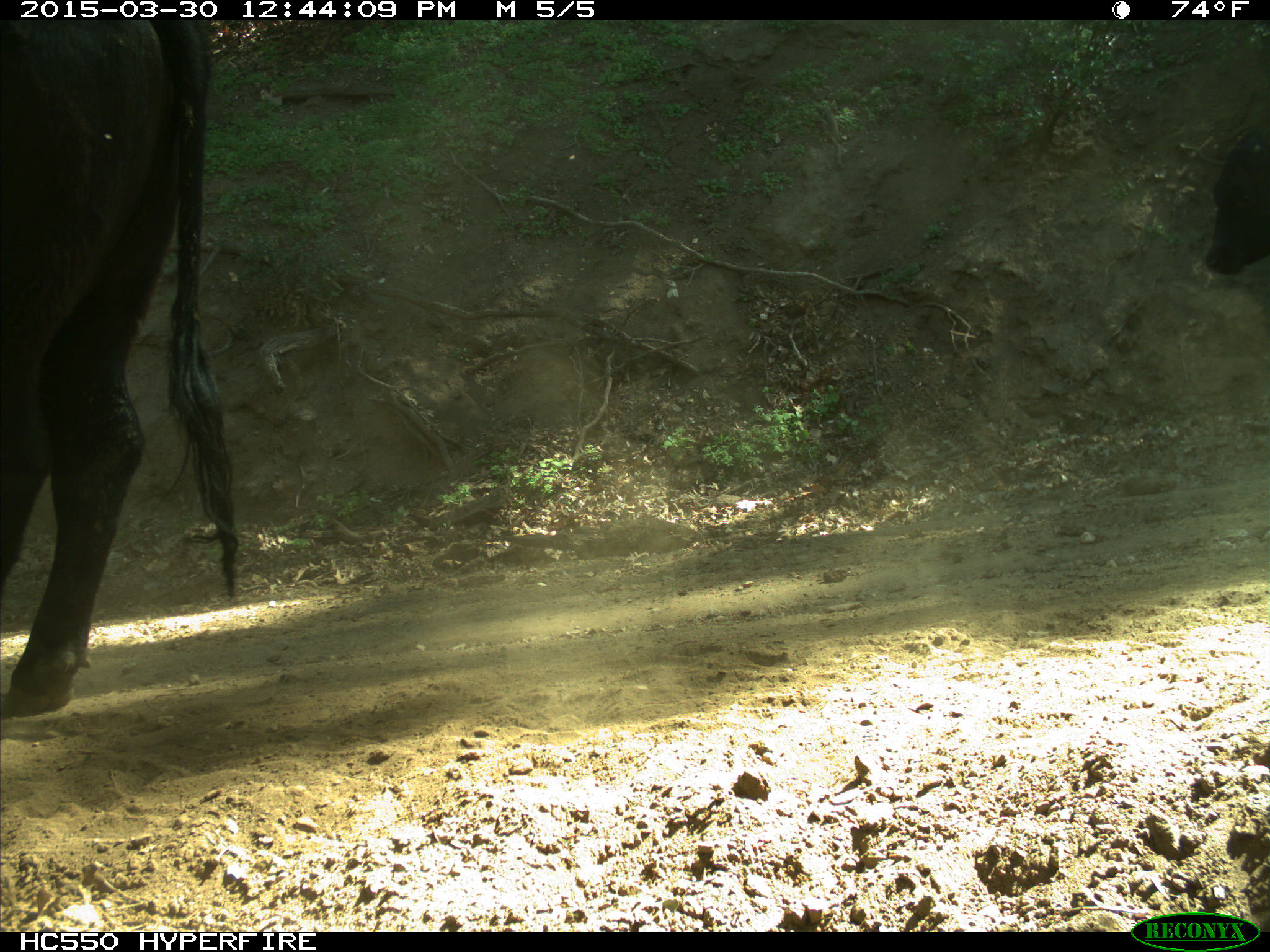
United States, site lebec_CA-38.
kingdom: Animalia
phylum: Chordata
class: Mammalia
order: Artiodactyla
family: Bovidae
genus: Bos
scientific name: Bos taurus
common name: domestic cow